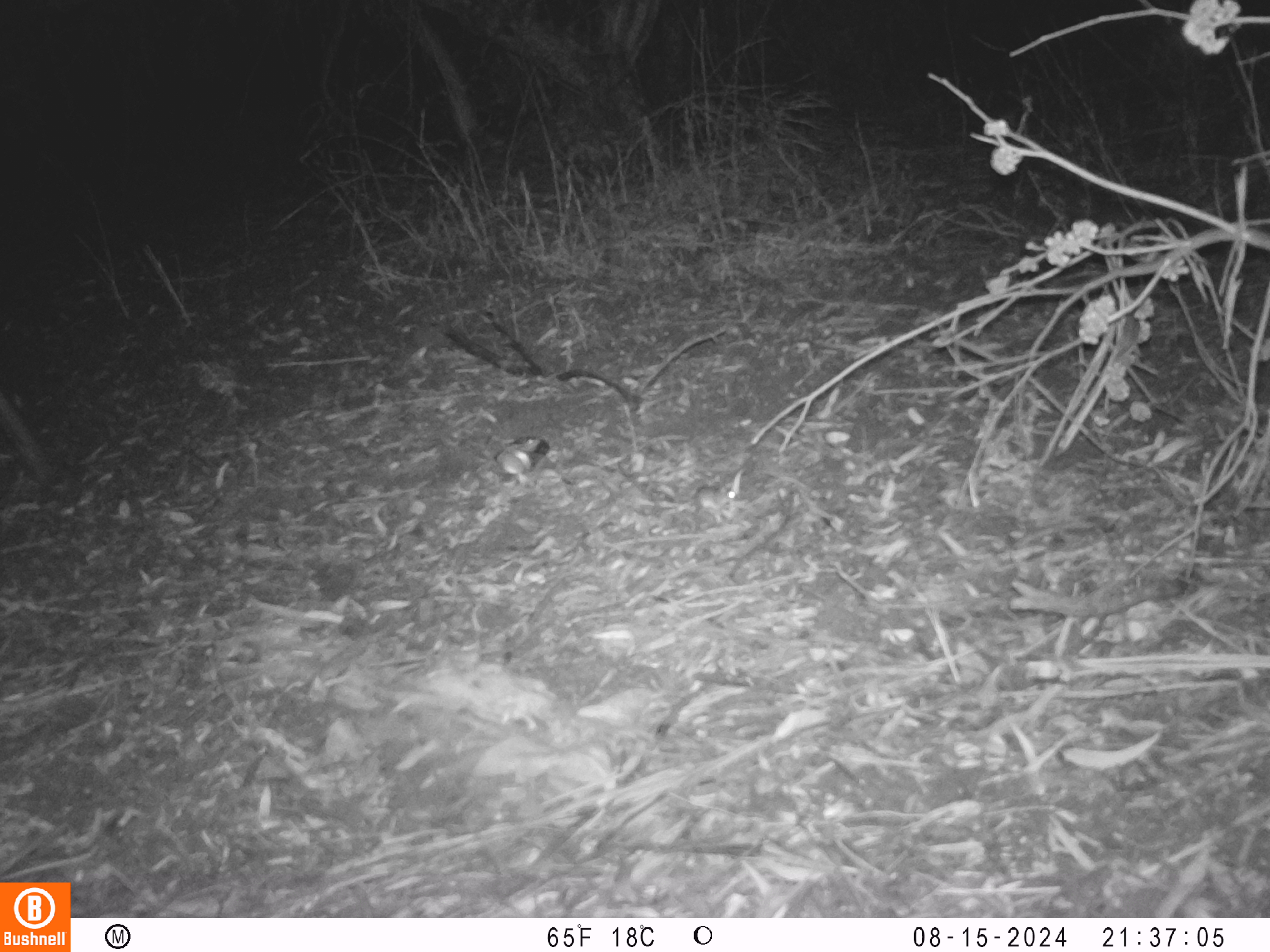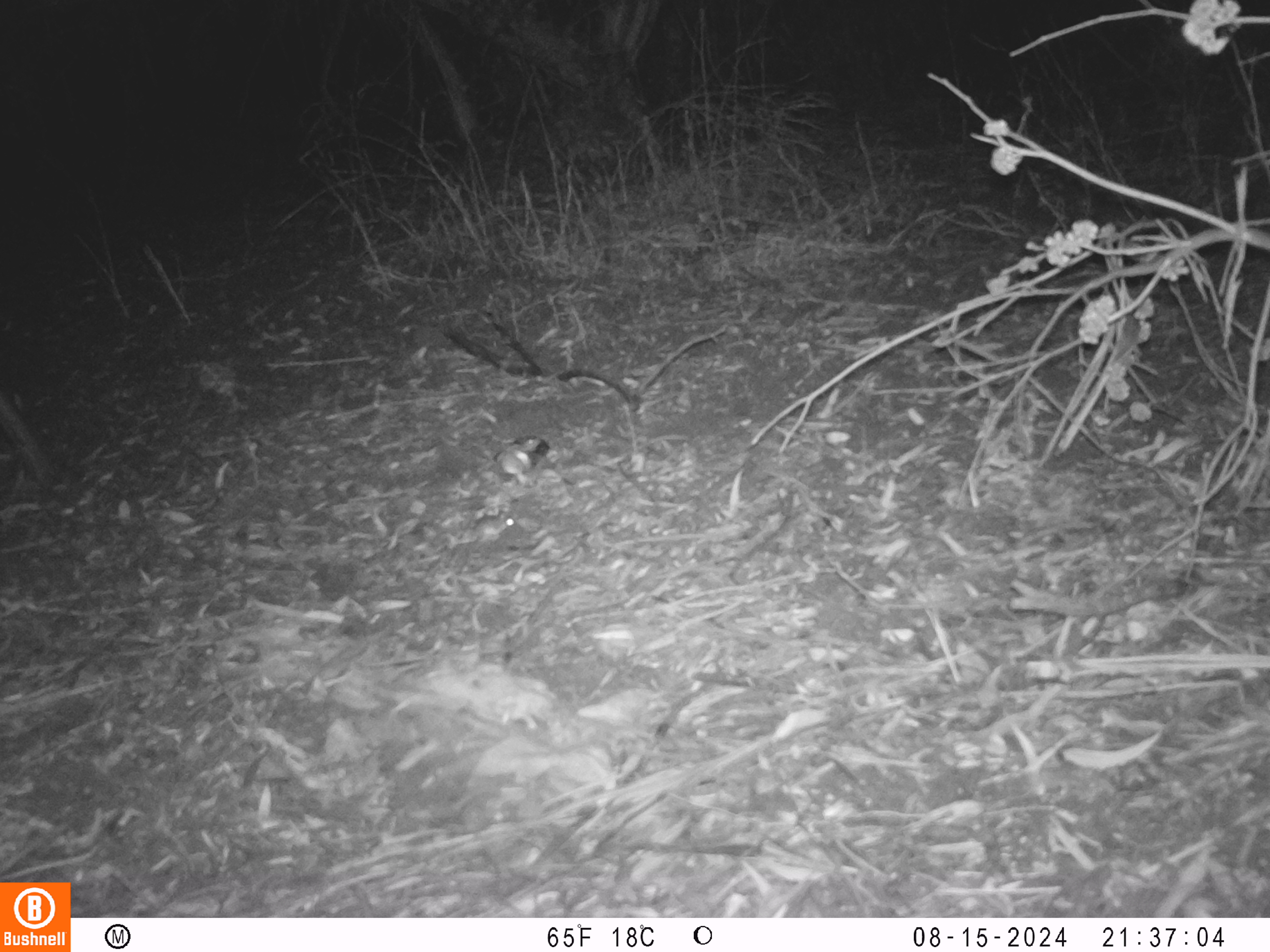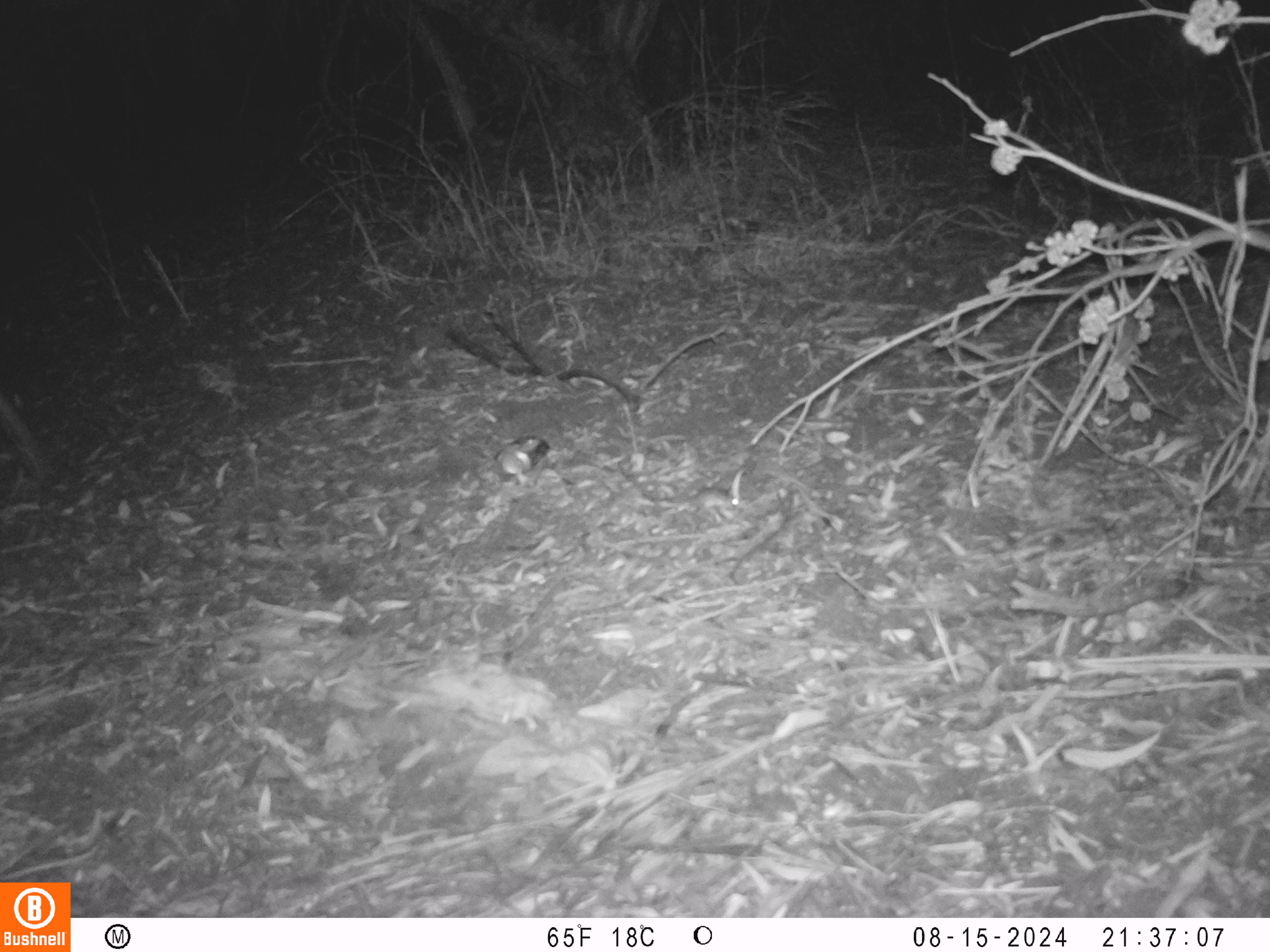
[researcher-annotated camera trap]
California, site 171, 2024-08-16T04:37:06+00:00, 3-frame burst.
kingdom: Animalia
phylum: Chordata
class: Mammalia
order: Rodentia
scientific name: Rodentia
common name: mouse or rat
Mouse or rat (Rodentia).